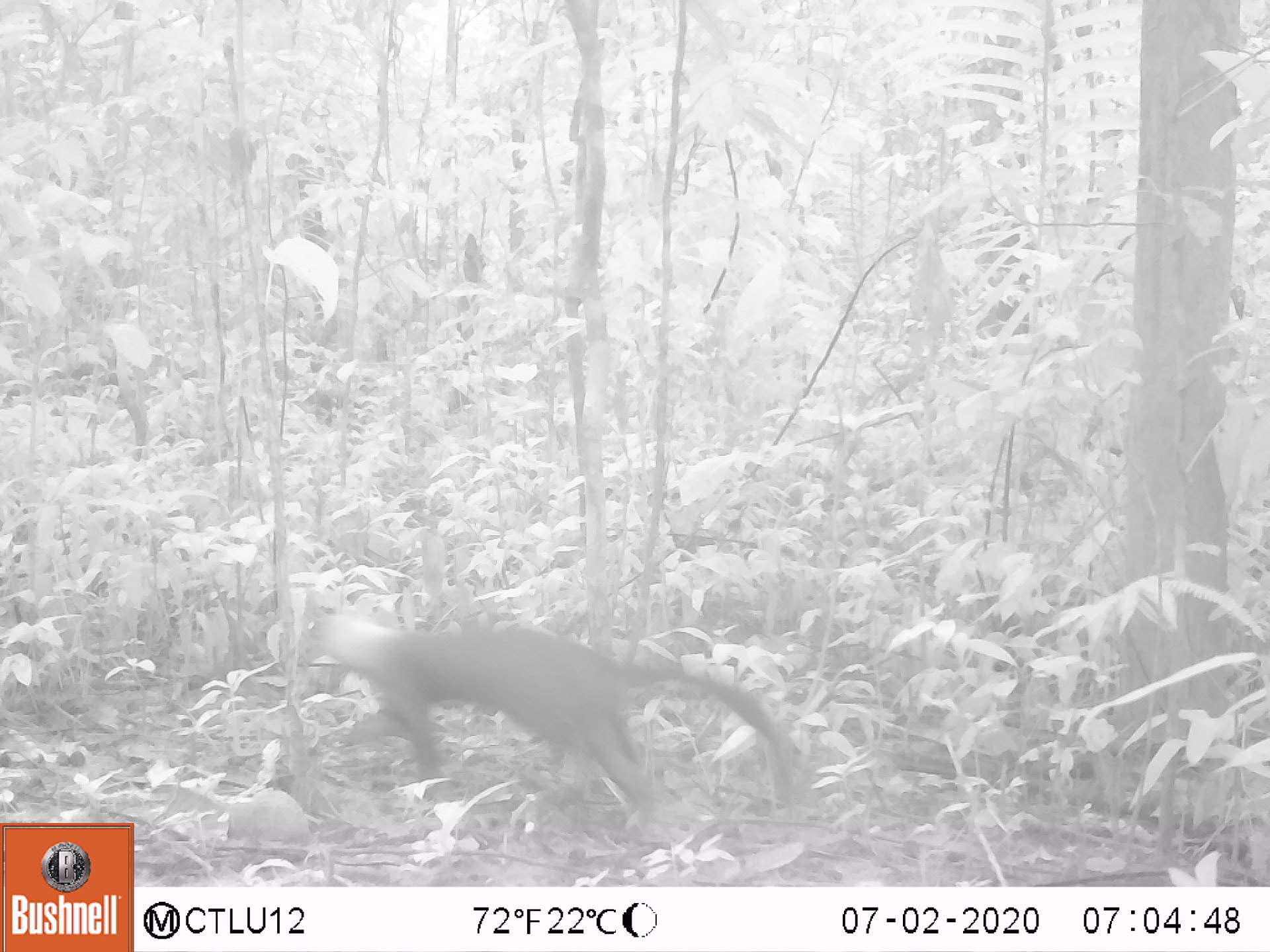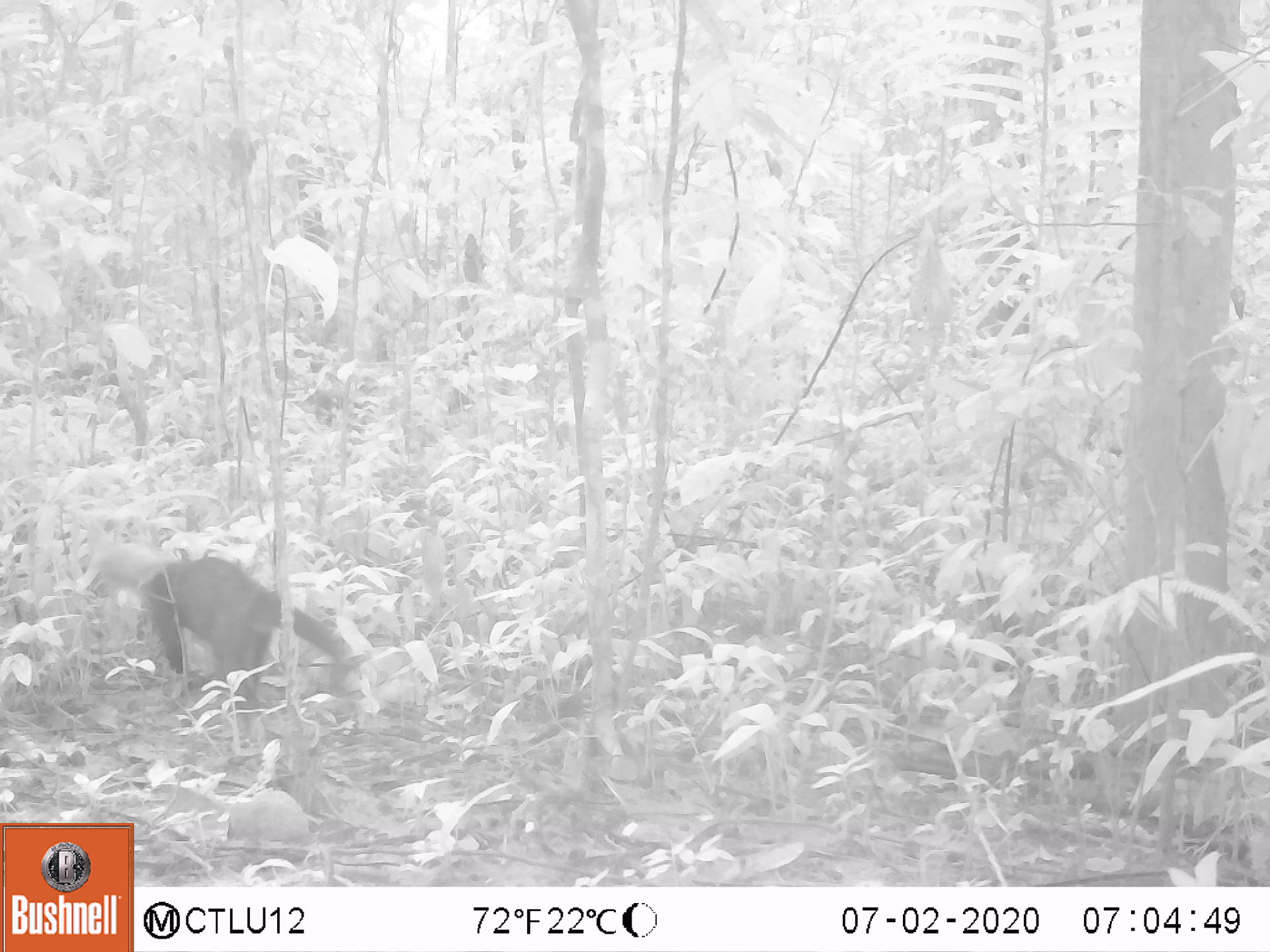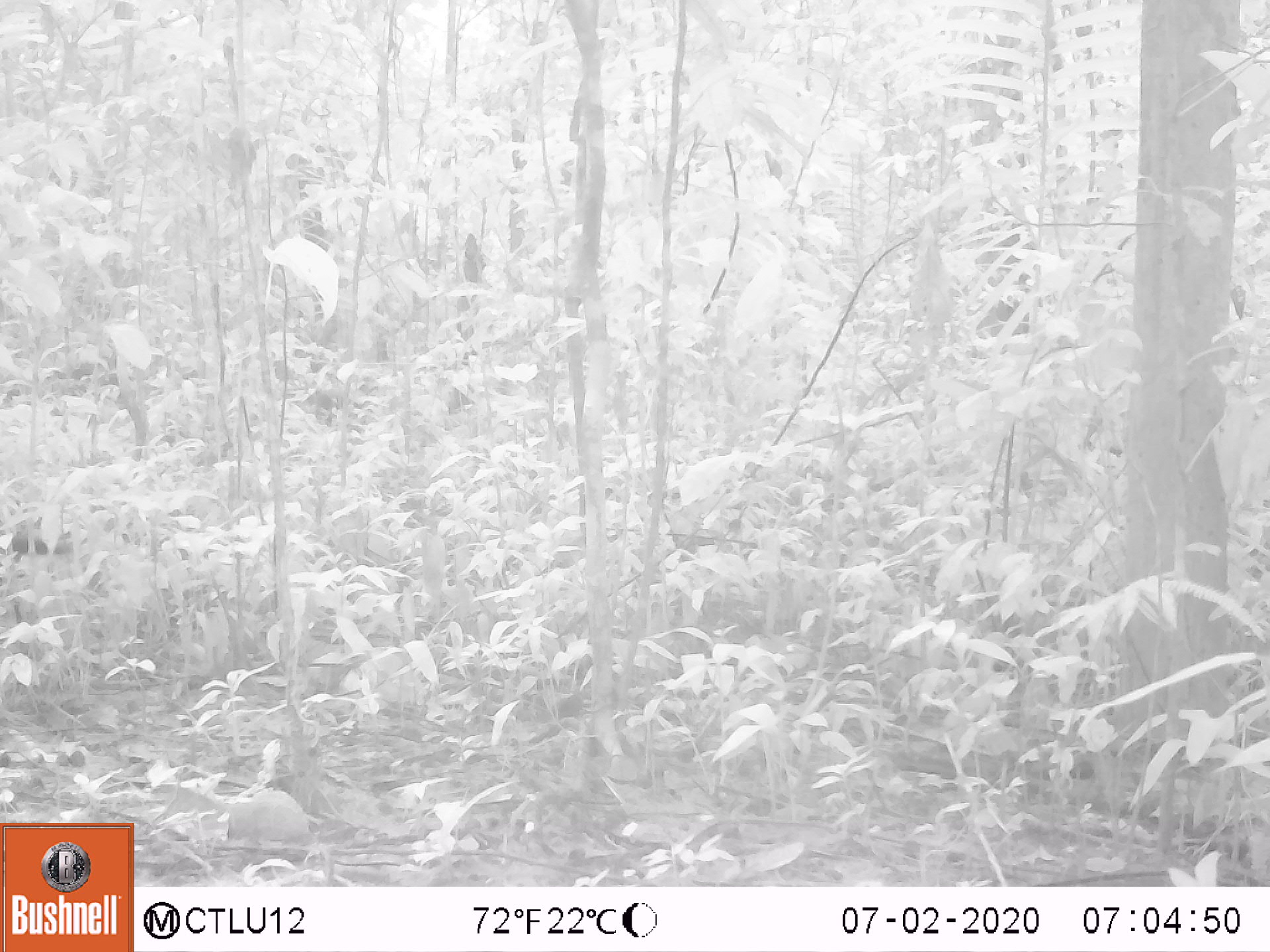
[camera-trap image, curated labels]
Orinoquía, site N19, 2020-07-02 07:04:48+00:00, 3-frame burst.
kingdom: Animalia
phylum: Chordata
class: Mammalia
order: Carnivora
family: Mustelidae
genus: Eira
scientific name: Eira barbara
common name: tayra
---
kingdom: Animalia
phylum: Chordata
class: Mammalia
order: Rodentia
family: Dasyproctidae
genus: Dasyprocta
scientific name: Dasyprocta fuliginosa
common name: black agouti